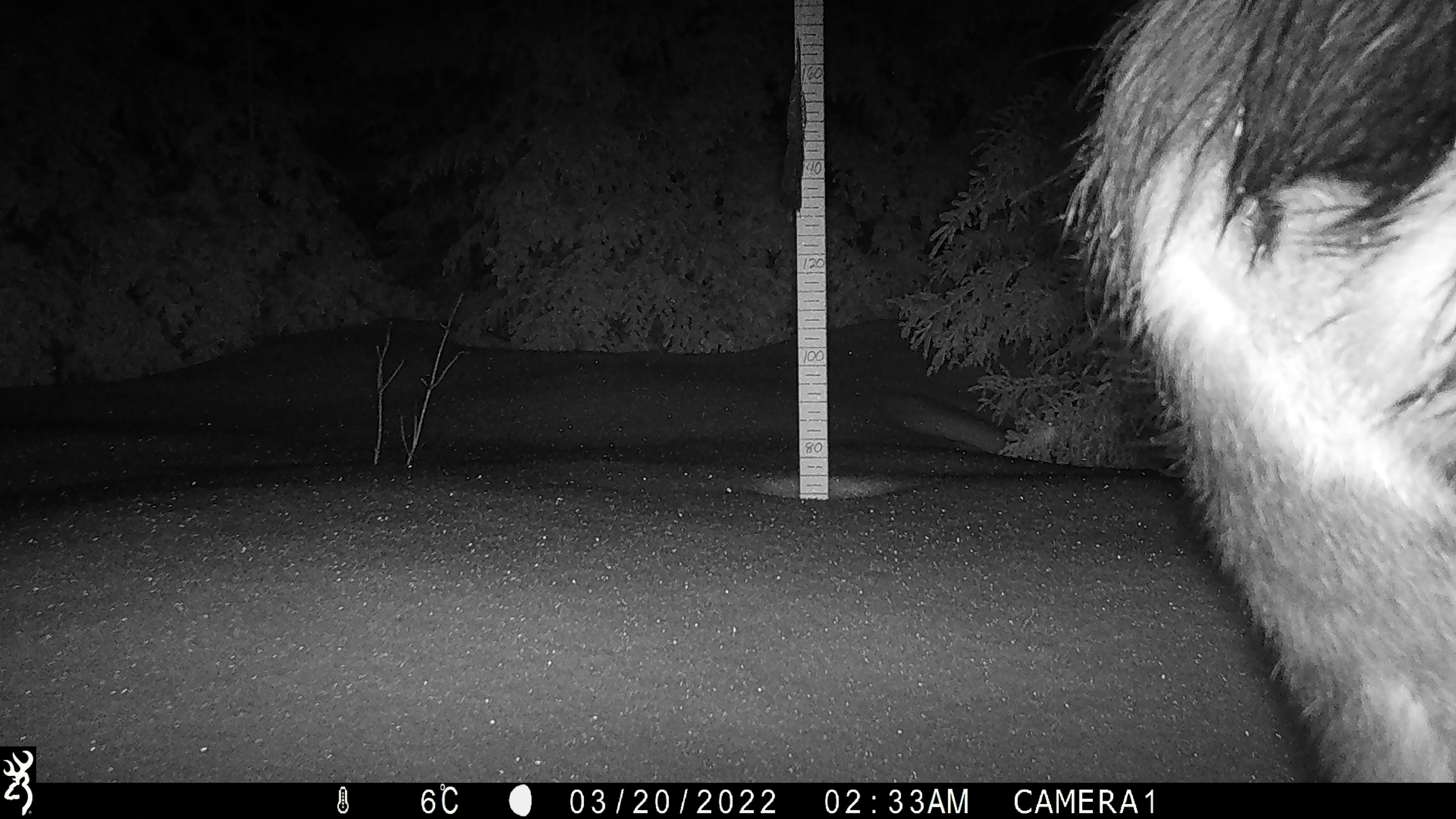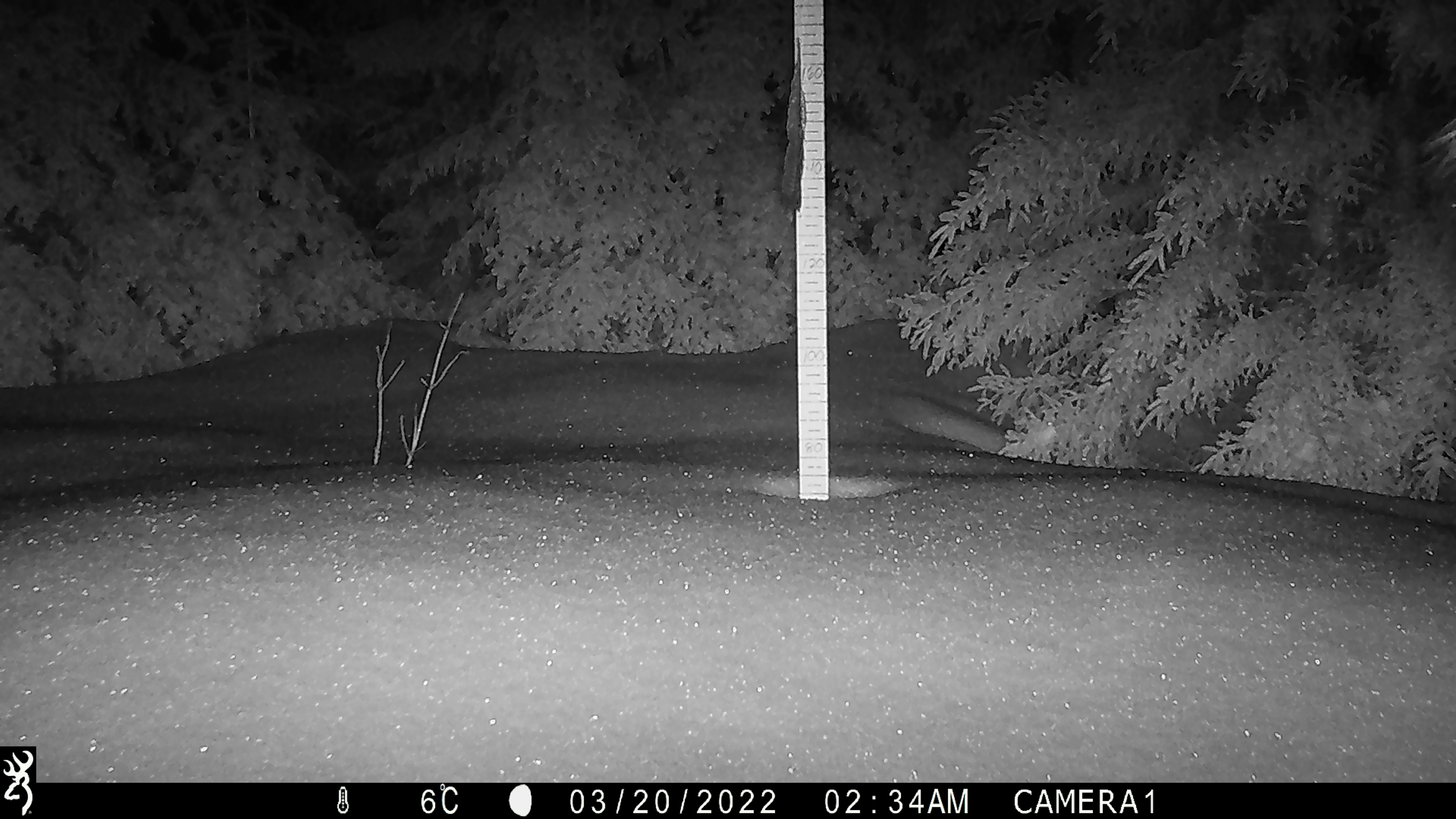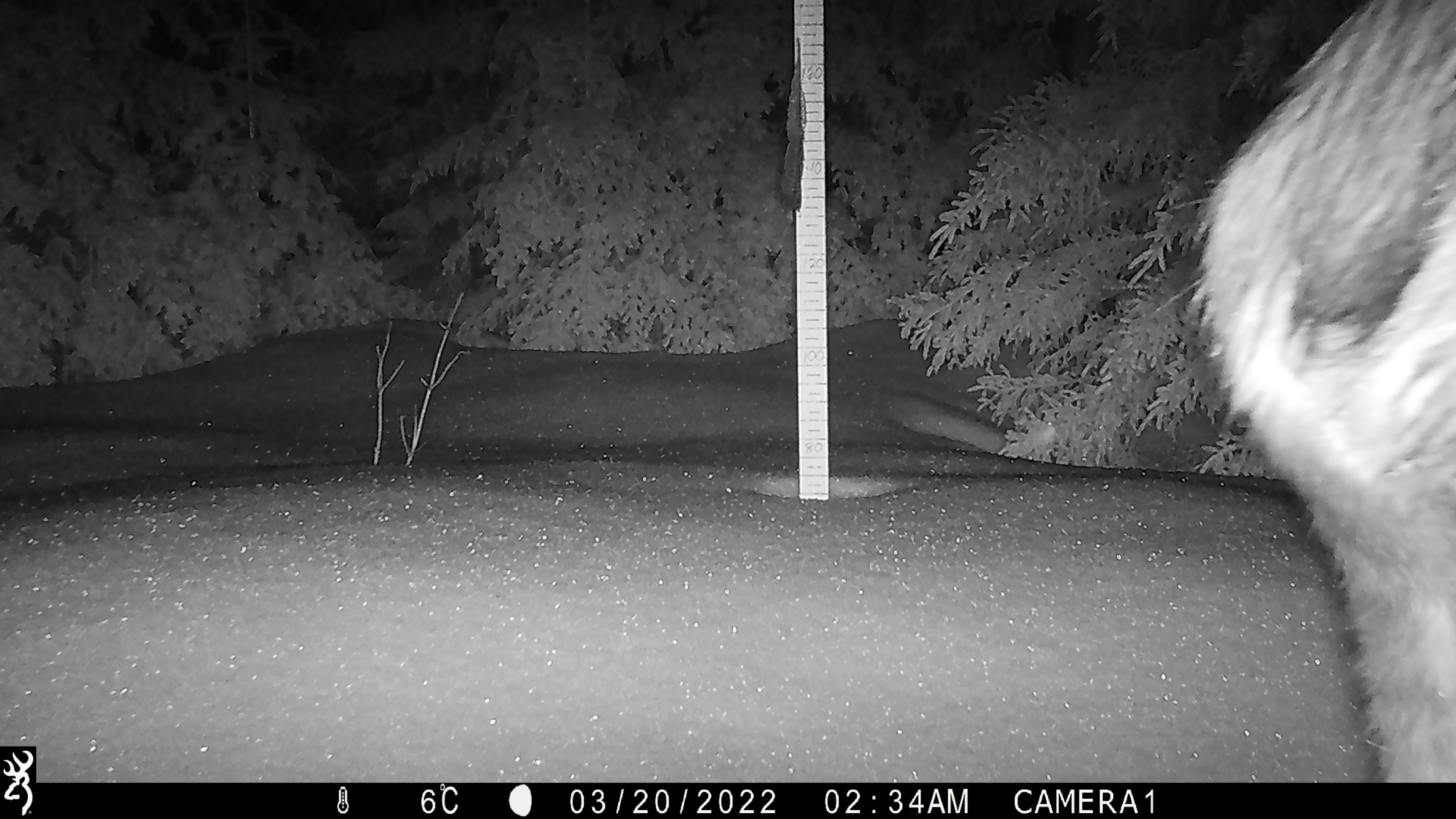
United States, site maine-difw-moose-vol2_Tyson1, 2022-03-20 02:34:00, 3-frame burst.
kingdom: Animalia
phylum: Chordata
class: Mammalia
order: Artiodactyla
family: Cervidae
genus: Alces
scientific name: Alces alces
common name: moose